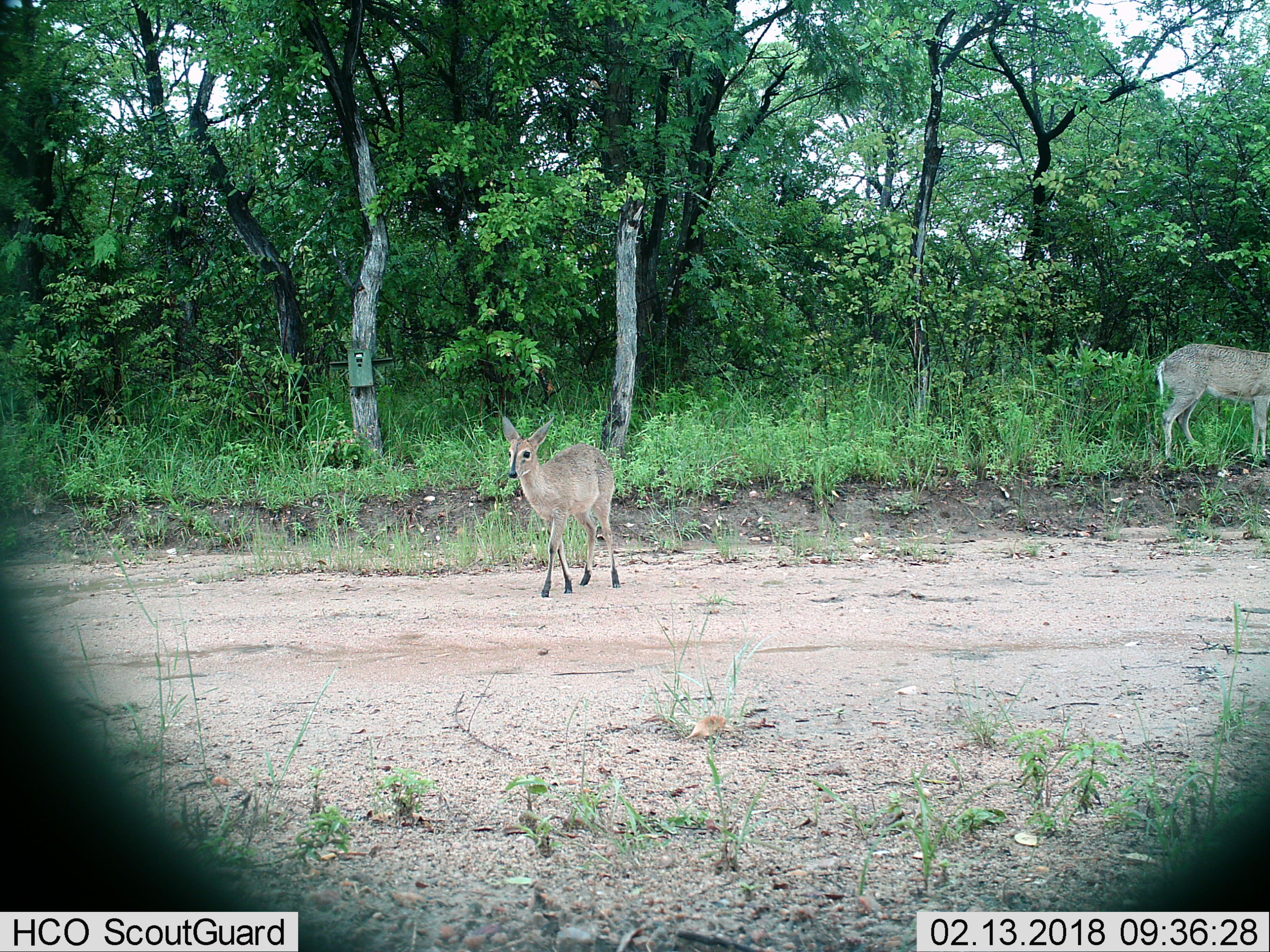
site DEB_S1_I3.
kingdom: Animalia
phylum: Chordata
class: Mammalia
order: Artiodactyla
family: Bovidae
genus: Sylvicapra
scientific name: Sylvicapra grimmia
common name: common duiker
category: duikercommongrey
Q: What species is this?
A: Duikercommongrey (common duiker) (Sylvicapra grimmia).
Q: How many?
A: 2.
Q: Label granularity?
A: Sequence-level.